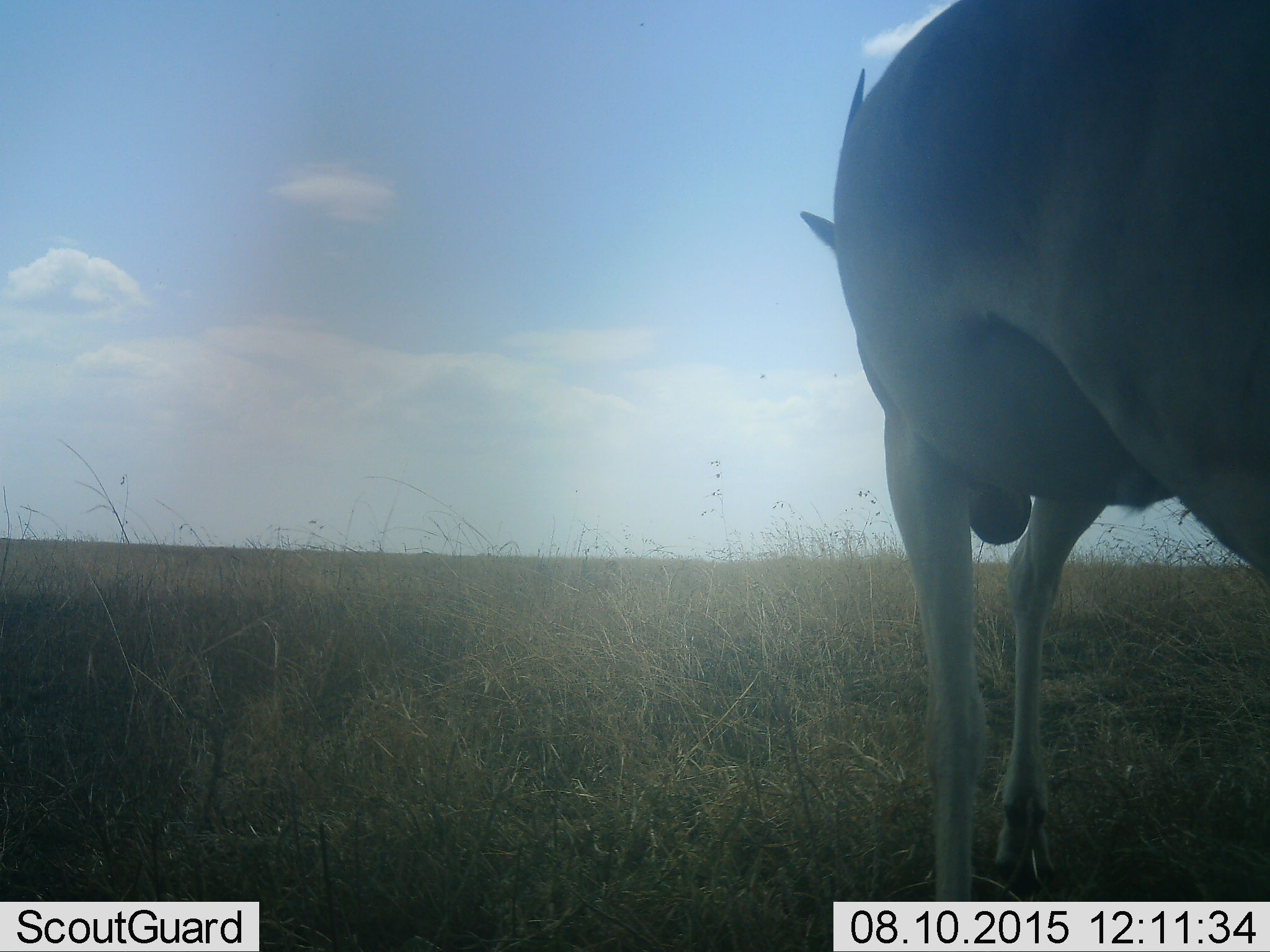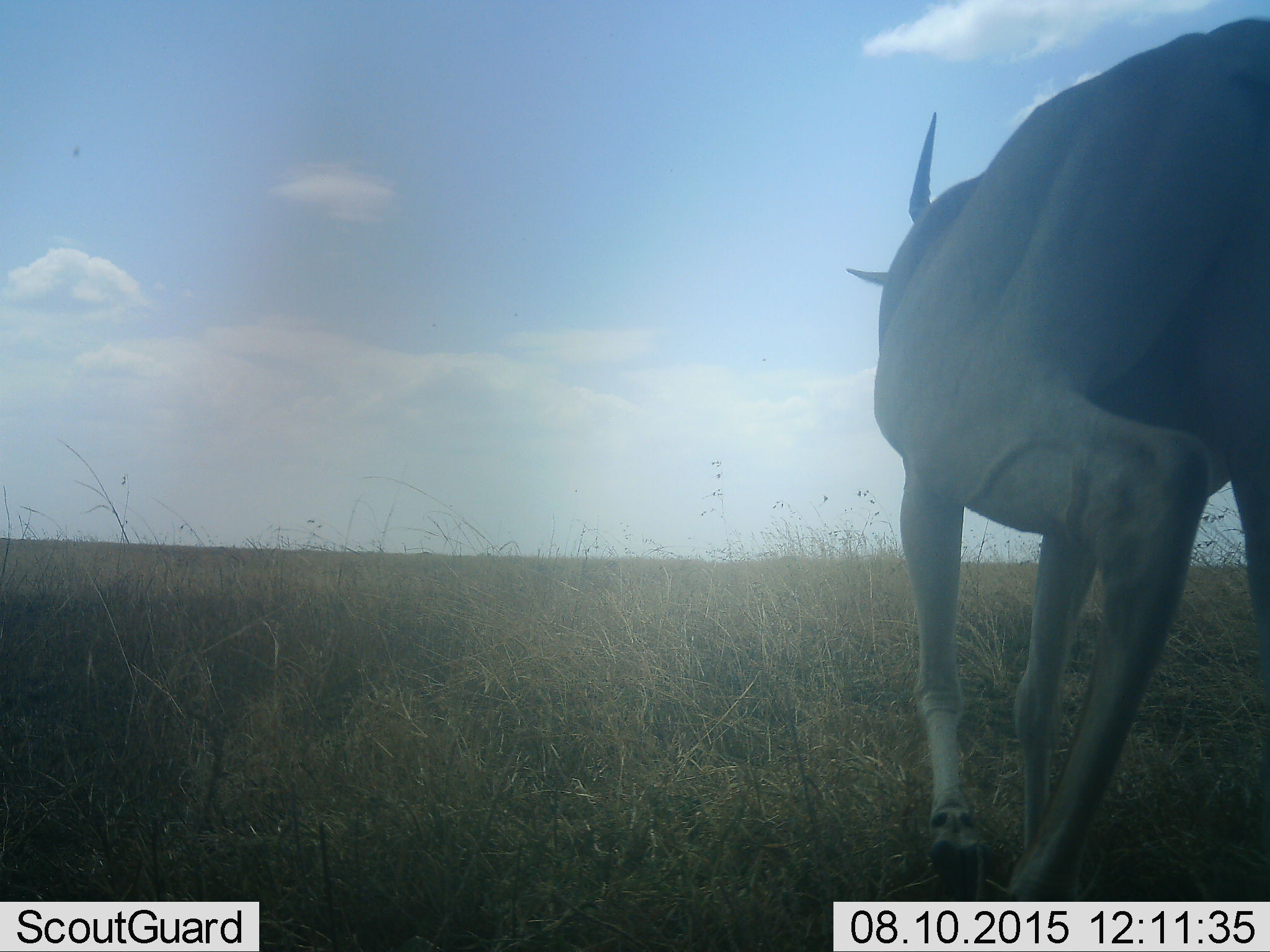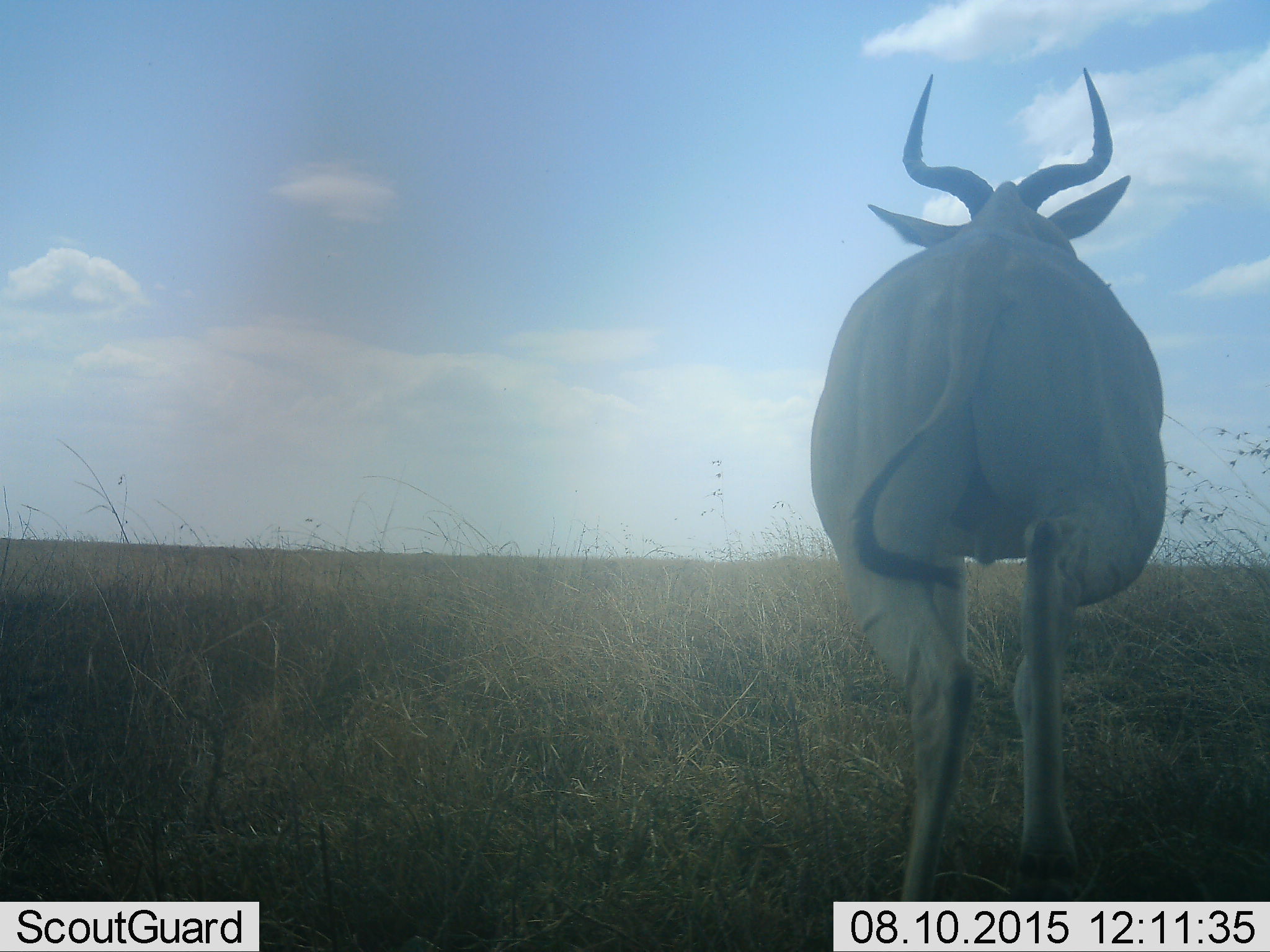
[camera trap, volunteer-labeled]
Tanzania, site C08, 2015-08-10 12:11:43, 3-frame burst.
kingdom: Animalia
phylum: Chordata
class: Mammalia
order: Artiodactyla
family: Bovidae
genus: Alcelaphus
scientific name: Alcelaphus buselaphus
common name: hartebeest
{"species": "hartebeest (Alcelaphus buselaphus)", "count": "1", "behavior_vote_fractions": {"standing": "14%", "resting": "0%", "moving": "86%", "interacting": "0%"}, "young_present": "0%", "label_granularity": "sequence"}